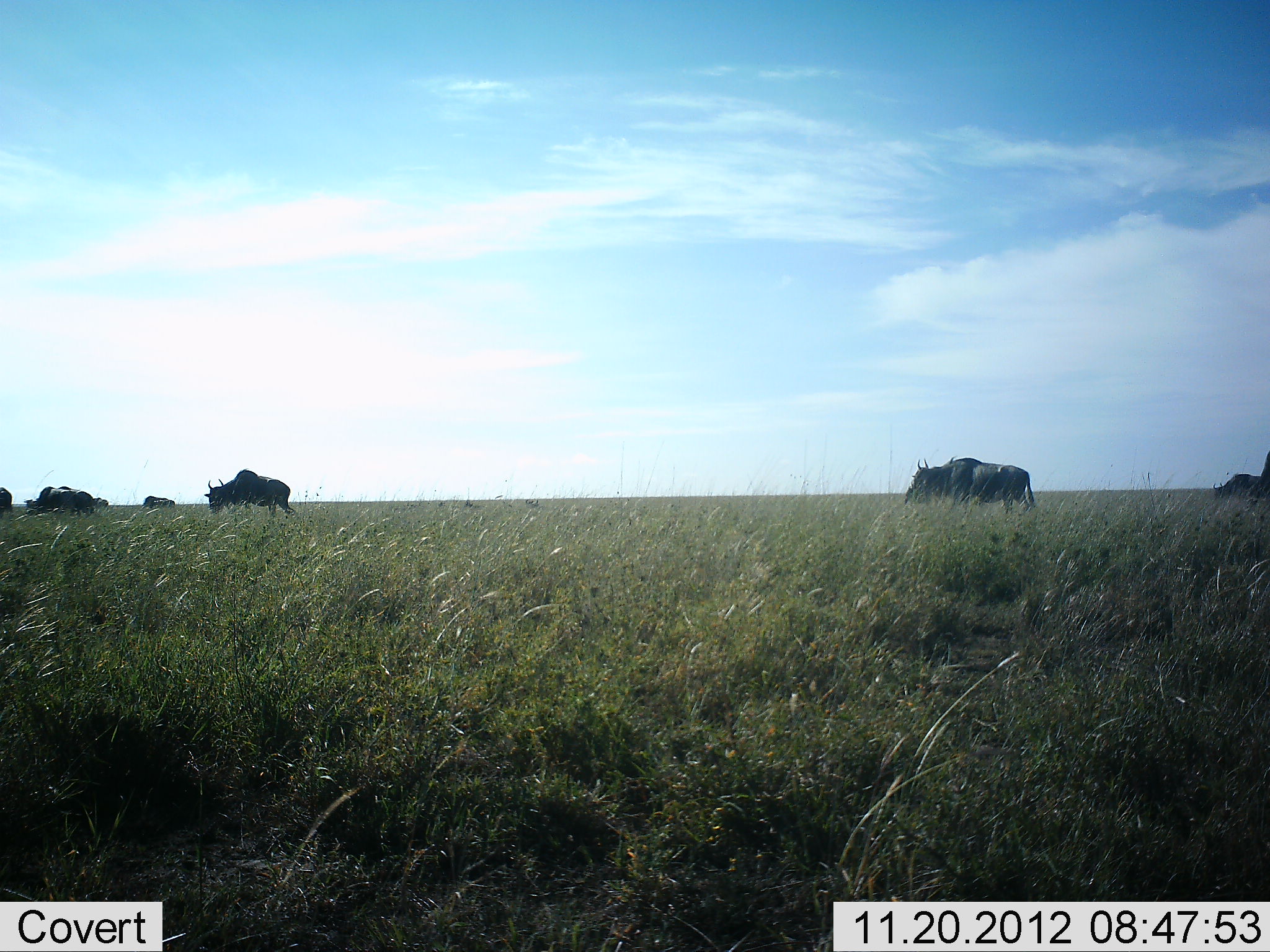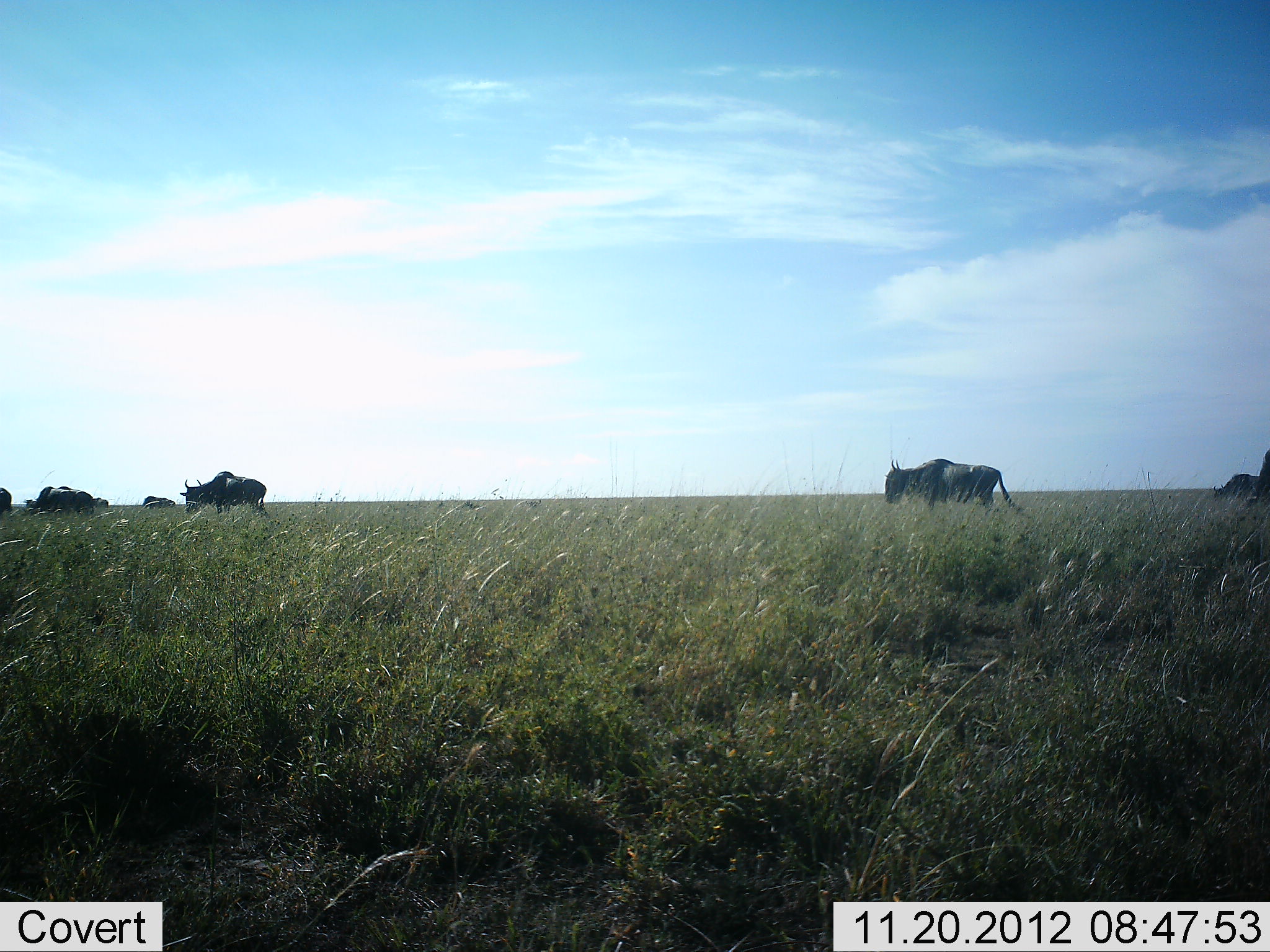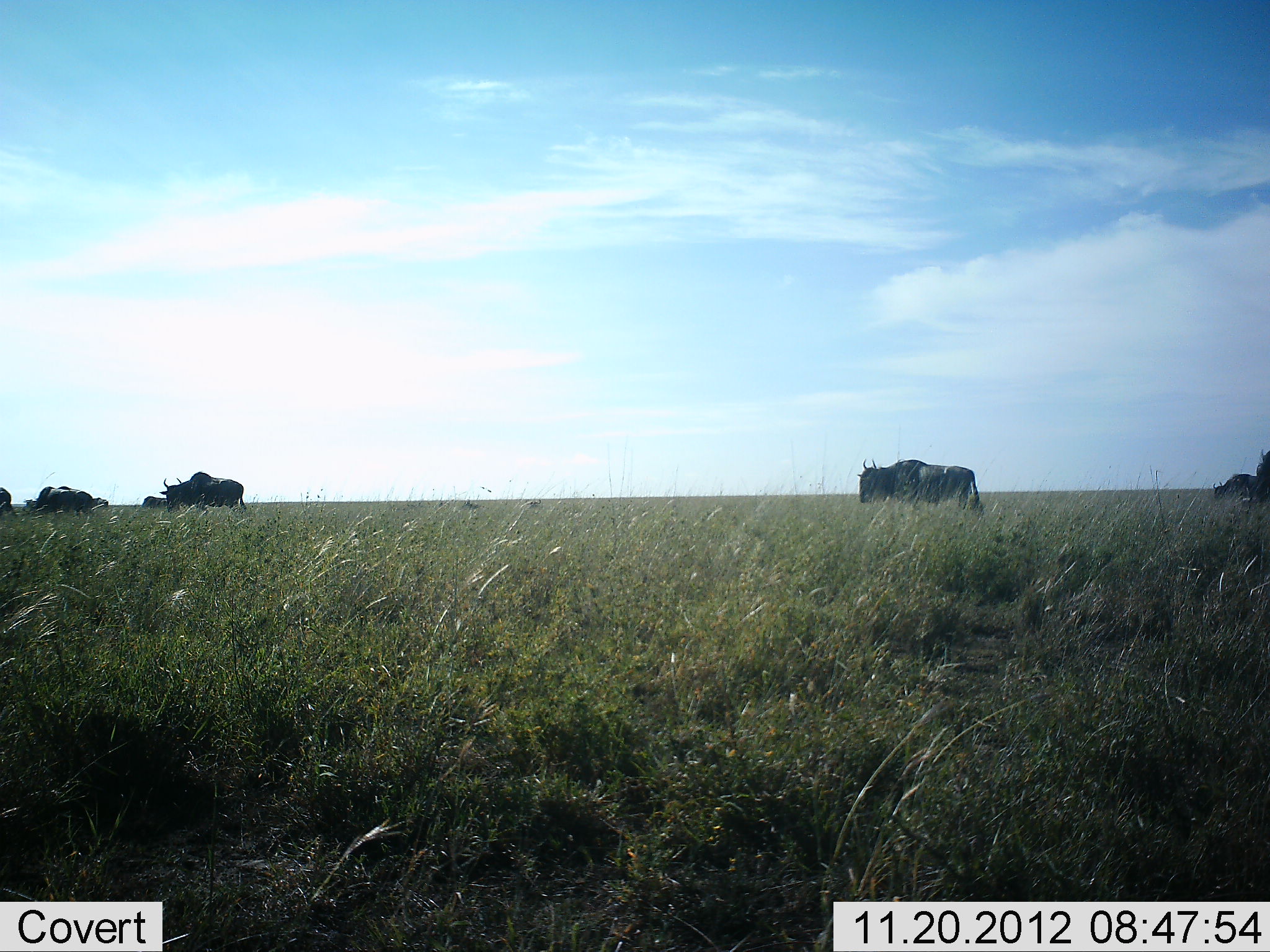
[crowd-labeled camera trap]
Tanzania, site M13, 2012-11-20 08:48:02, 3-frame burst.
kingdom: Animalia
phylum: Chordata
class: Mammalia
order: Artiodactyla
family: Bovidae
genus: Connochaetes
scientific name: Connochaetes taurinus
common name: blue wildebeest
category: wildebeest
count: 7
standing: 20%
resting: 10%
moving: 100%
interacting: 0%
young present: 0%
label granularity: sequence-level